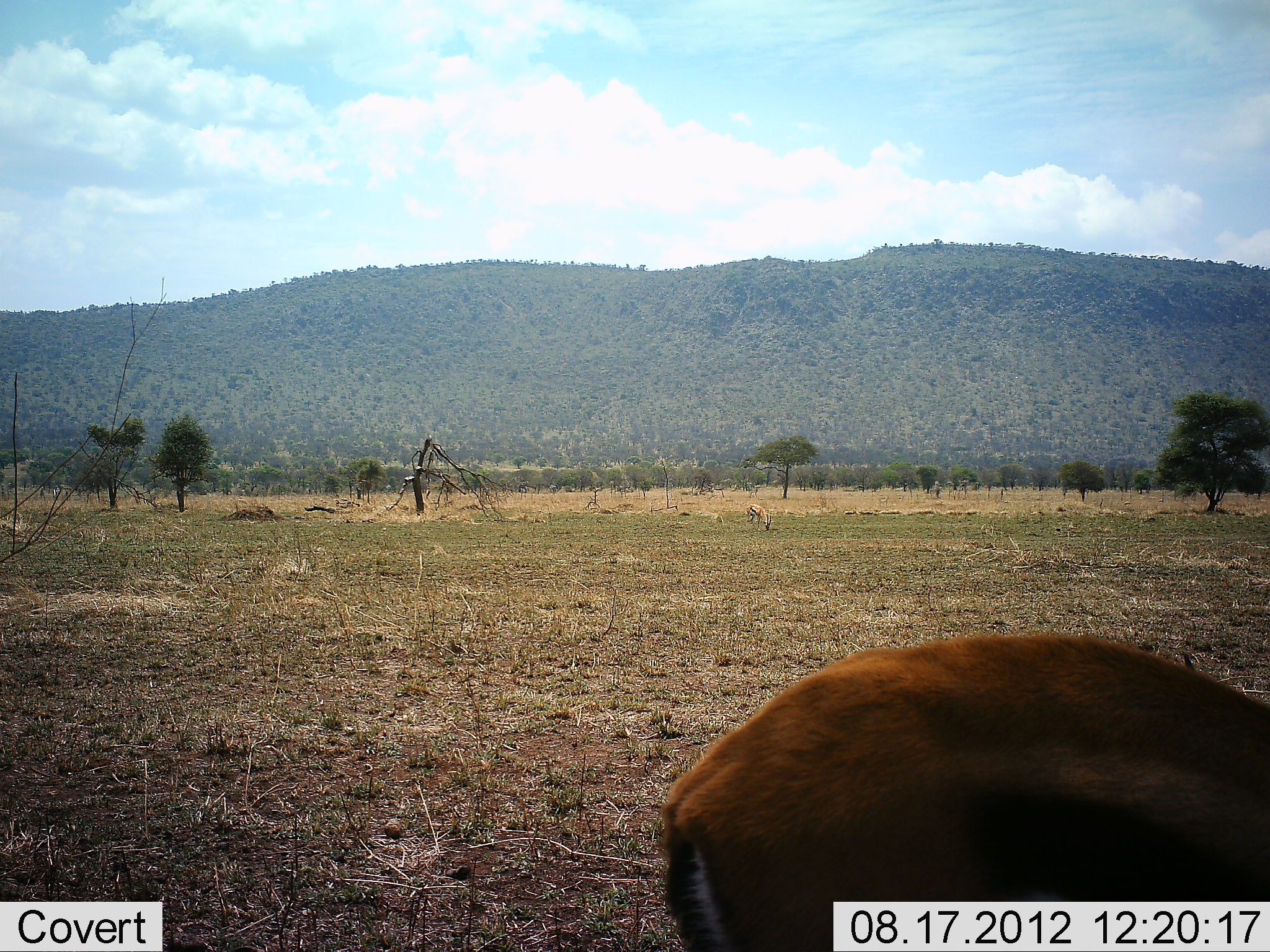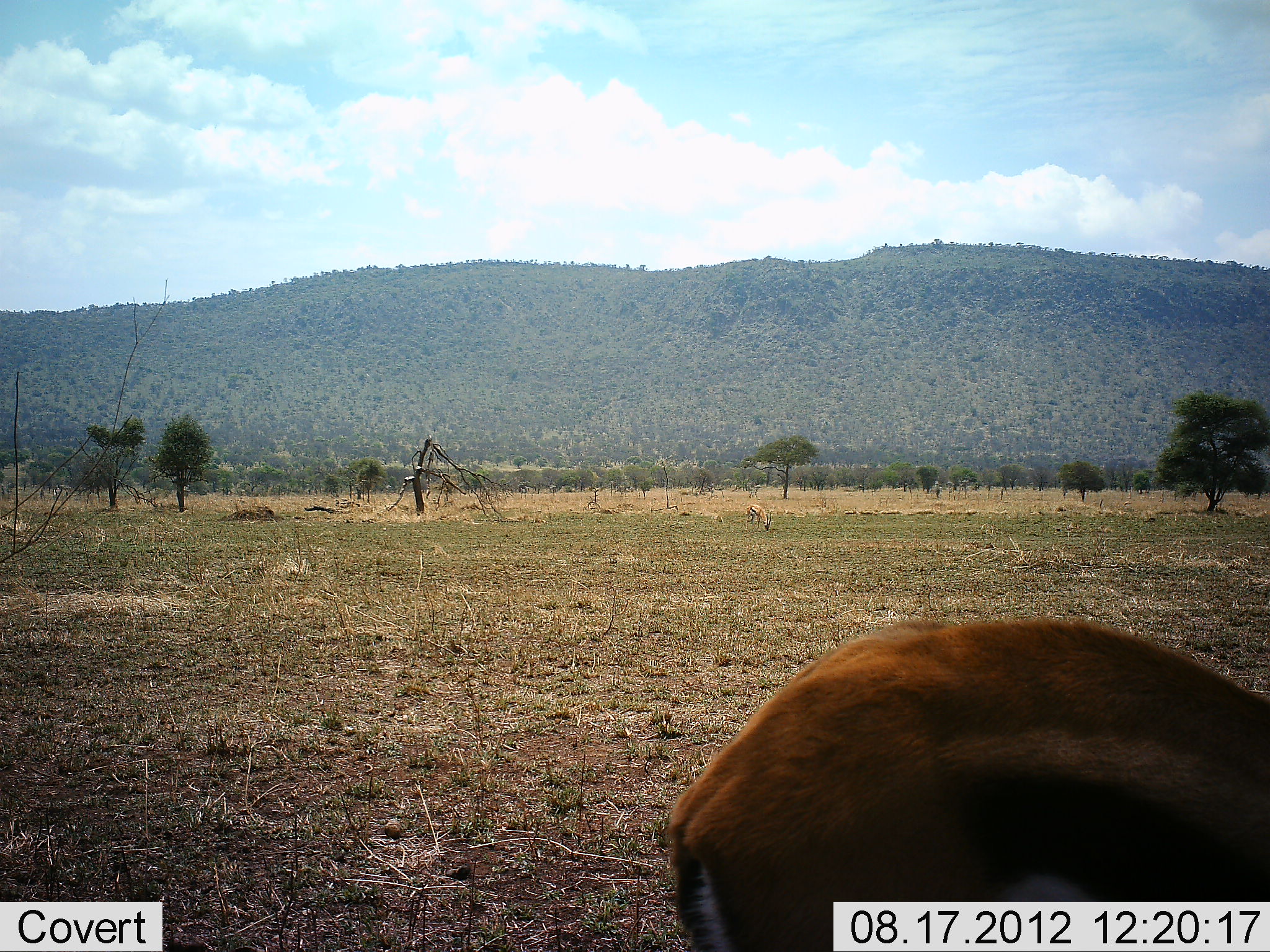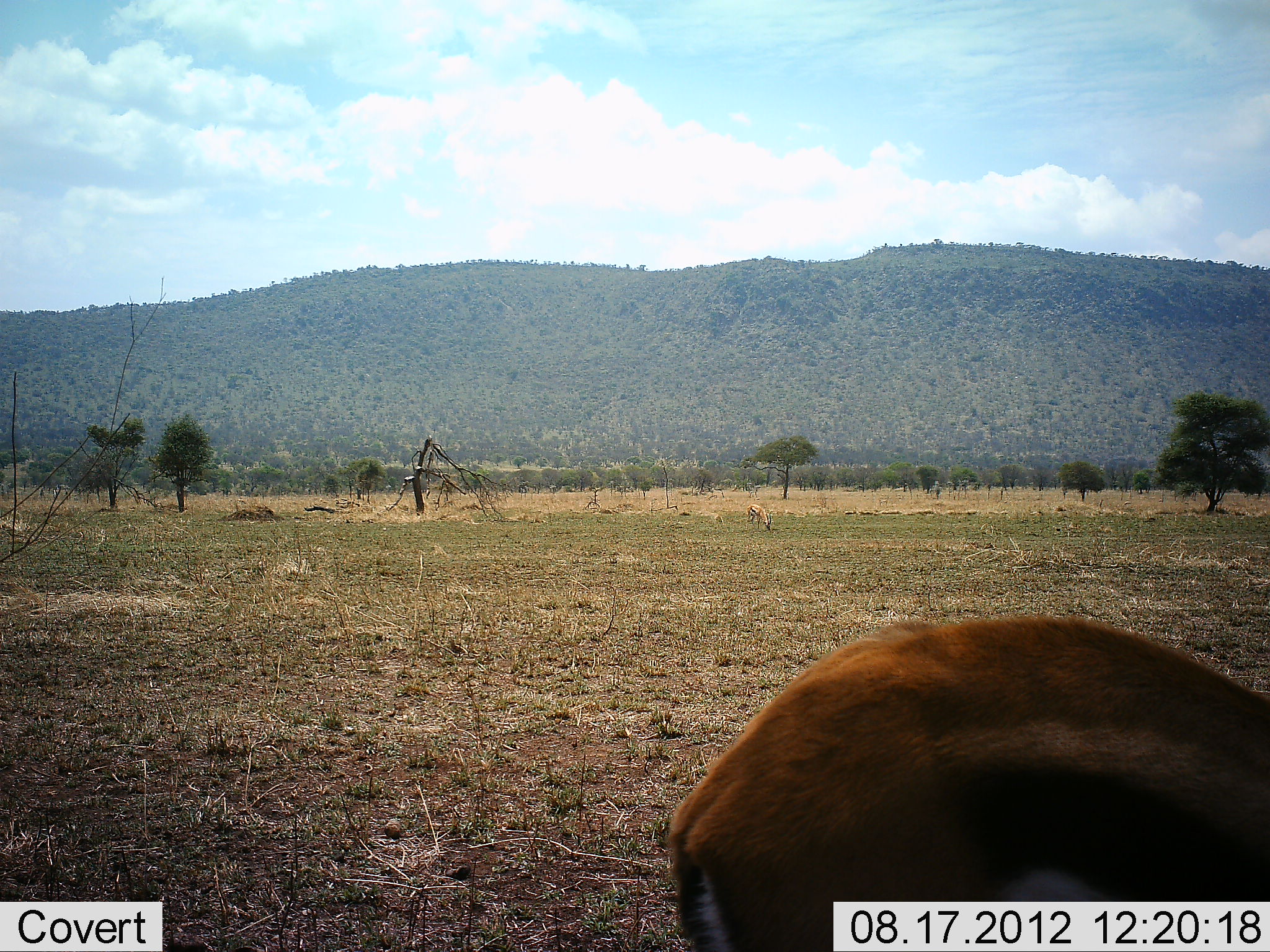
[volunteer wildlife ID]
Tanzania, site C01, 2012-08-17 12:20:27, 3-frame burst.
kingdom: Animalia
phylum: Chordata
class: Mammalia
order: Artiodactyla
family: Bovidae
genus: Eudorcas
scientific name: Eudorcas thomsonii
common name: thomson's gazelle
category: gazellethomsons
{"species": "gazellethomsons (thomson's gazelle) (Eudorcas thomsonii)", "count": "1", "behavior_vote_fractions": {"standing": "64%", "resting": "0%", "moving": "0%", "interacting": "9%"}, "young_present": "0%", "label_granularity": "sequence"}